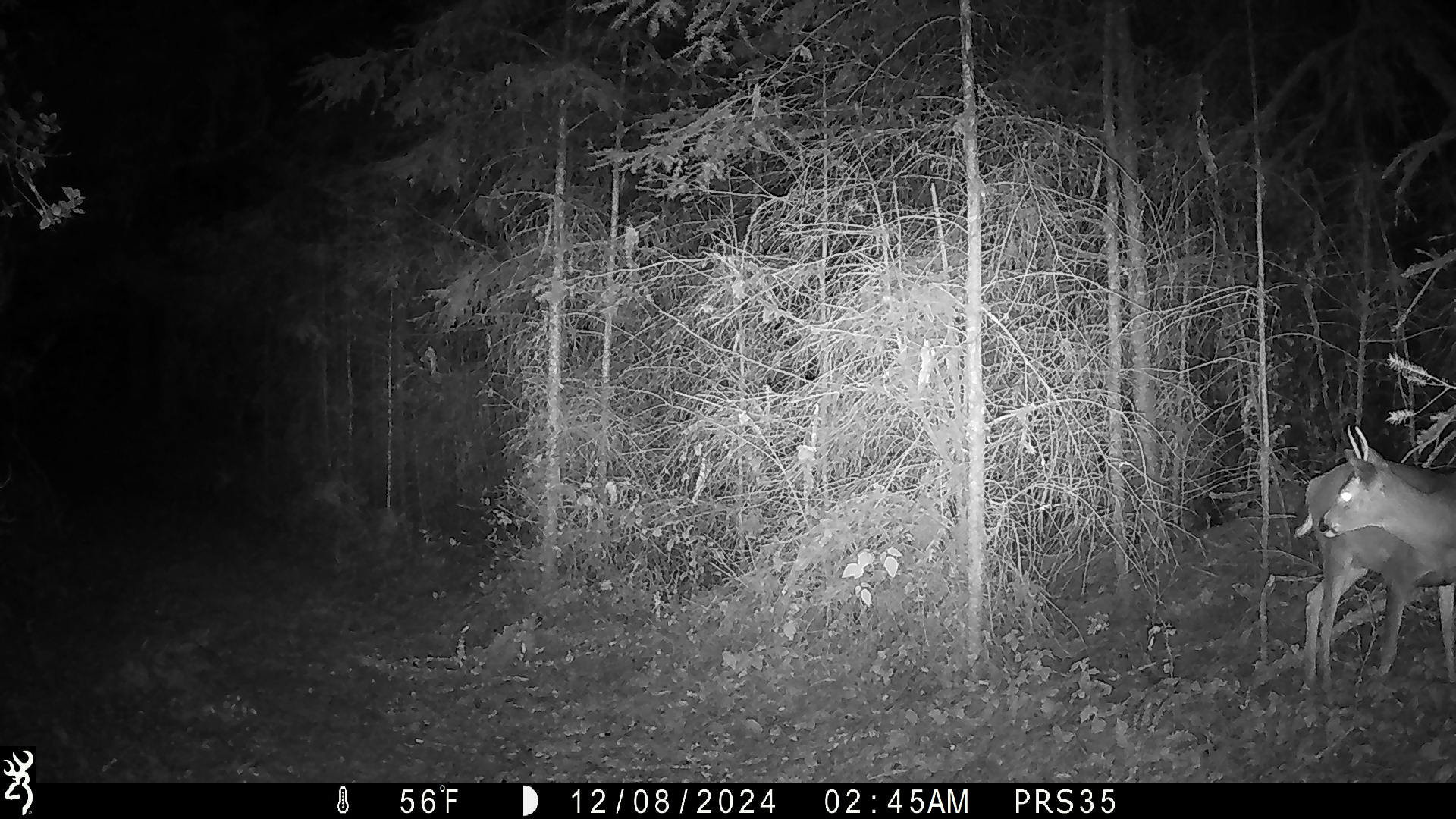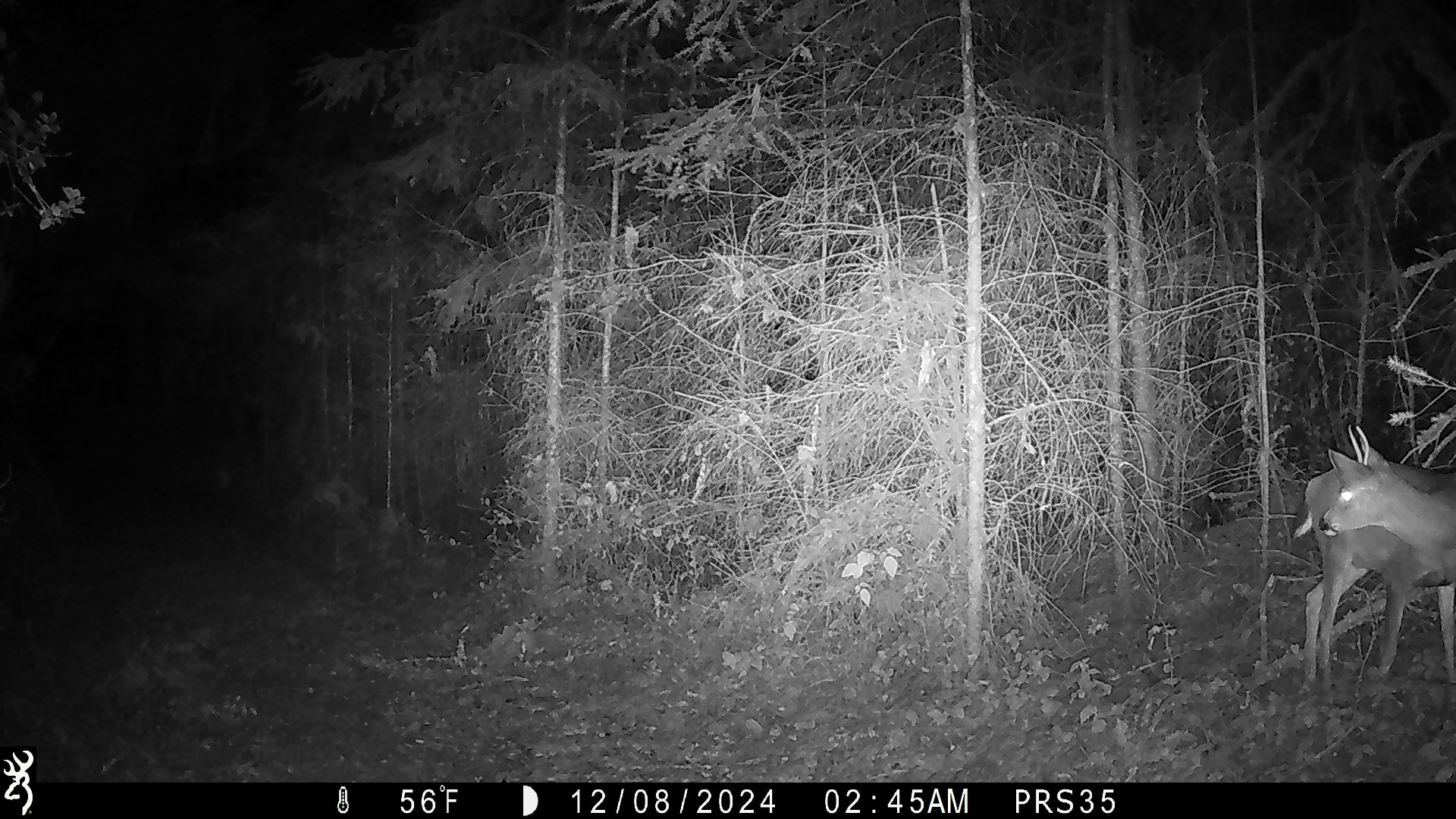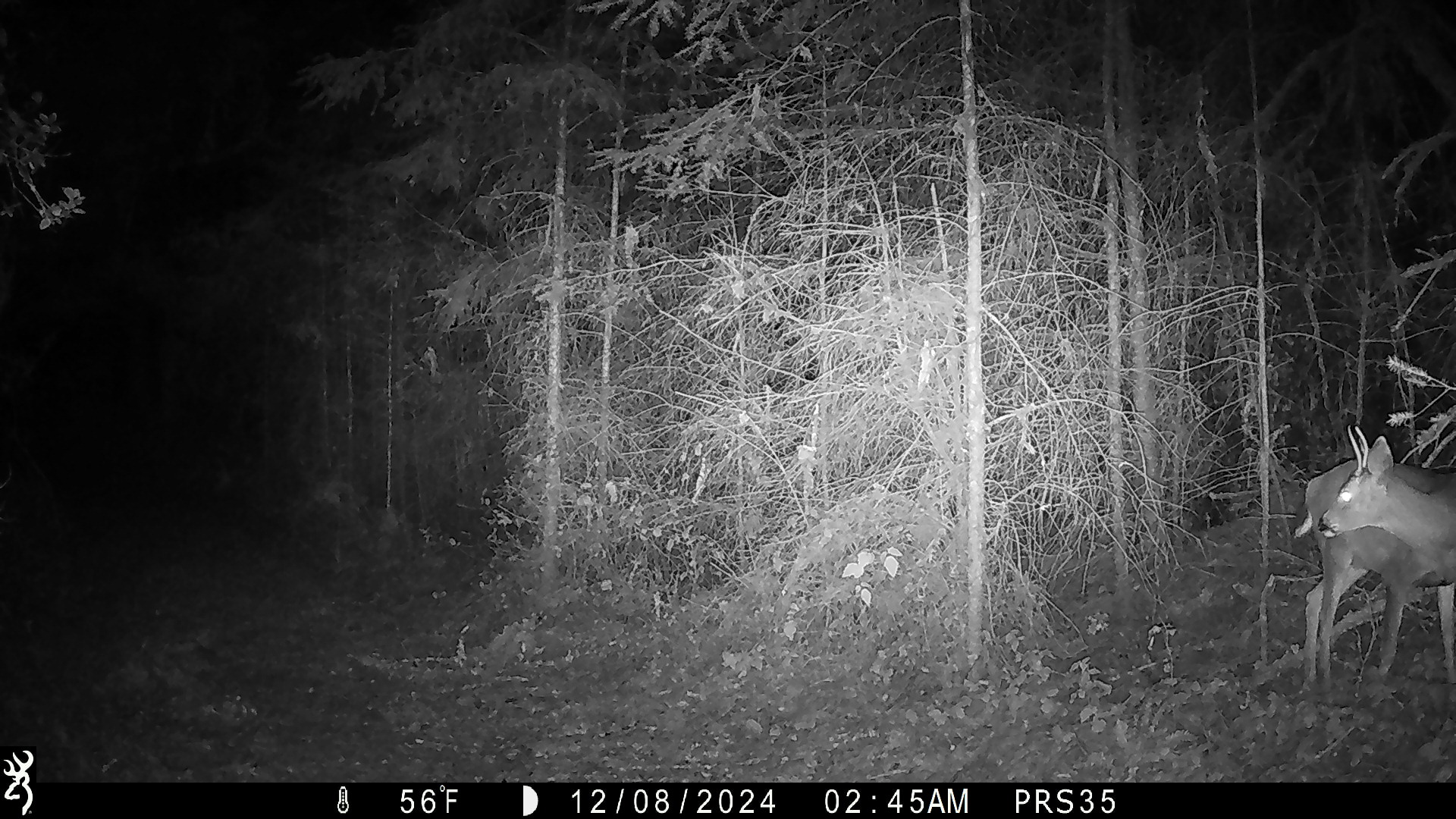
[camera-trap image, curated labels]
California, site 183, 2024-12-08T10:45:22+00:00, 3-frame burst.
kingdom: Animalia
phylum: Chordata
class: Mammalia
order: Artiodactyla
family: Cervidae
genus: Odocoileus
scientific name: Odocoileus hemionus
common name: mule deer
Mule deer (Odocoileus hemionus).